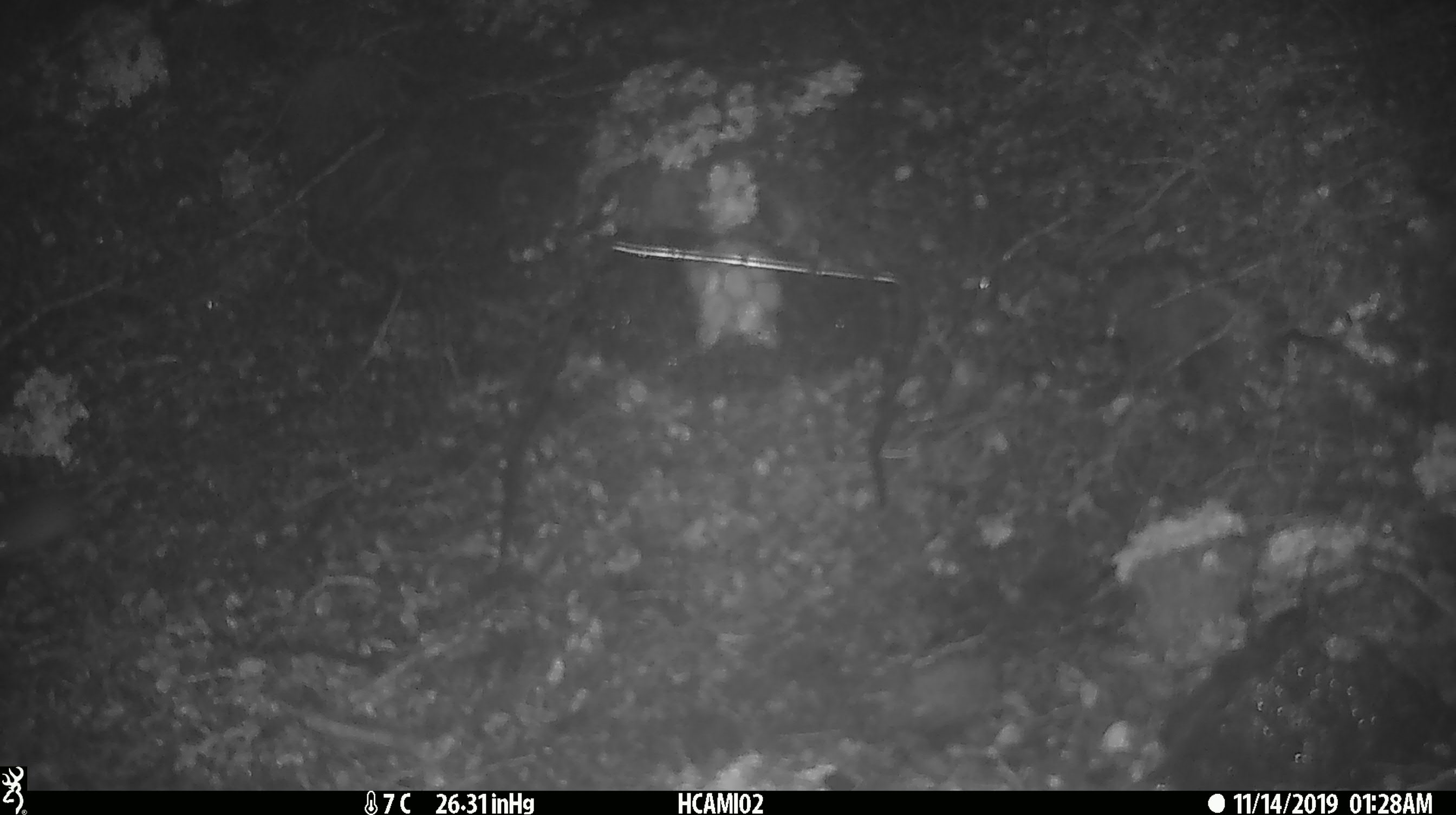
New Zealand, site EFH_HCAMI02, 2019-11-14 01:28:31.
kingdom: Animalia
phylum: Chordata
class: Mammalia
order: Rodentia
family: Muridae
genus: Mus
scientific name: Mus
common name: mouse